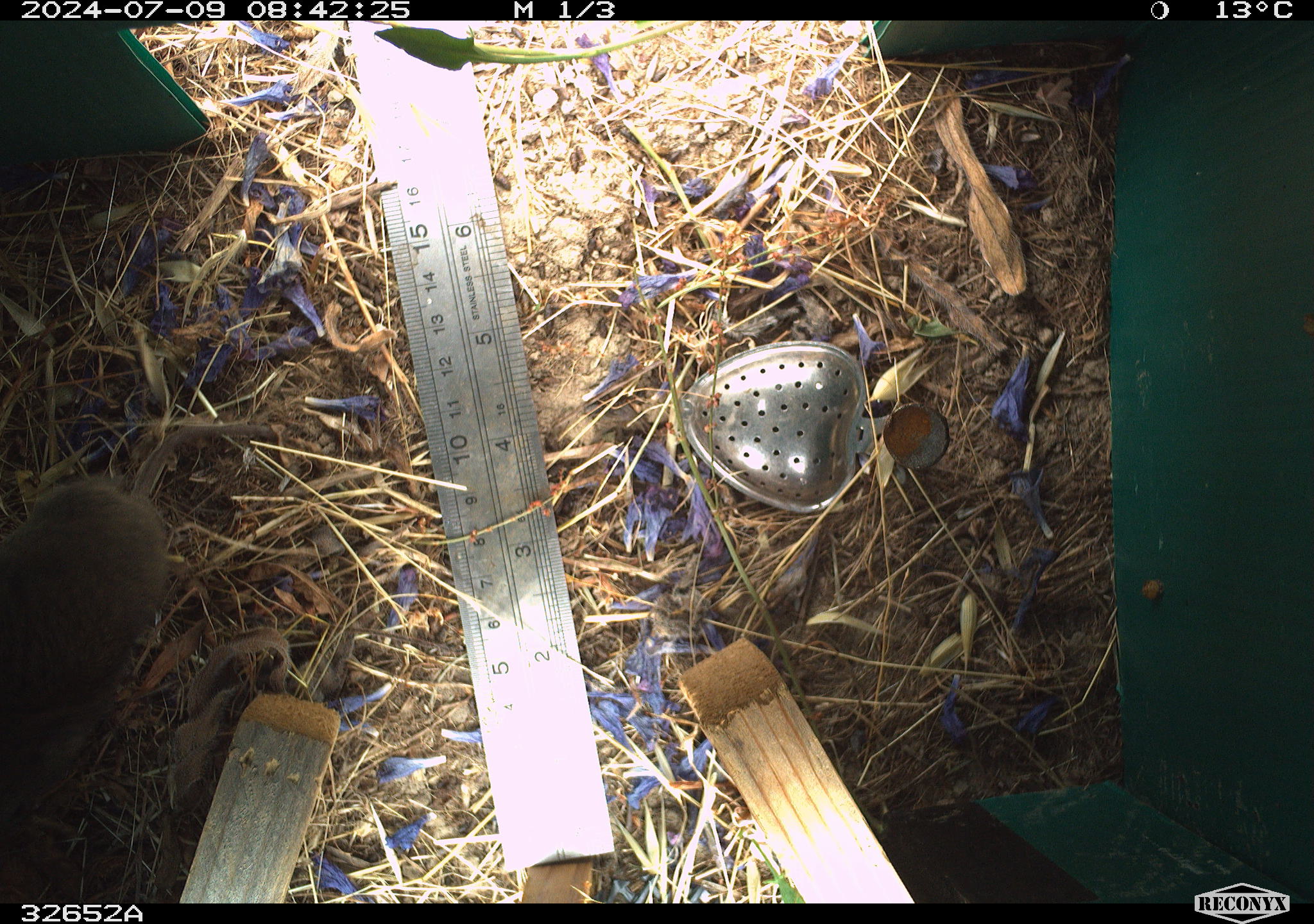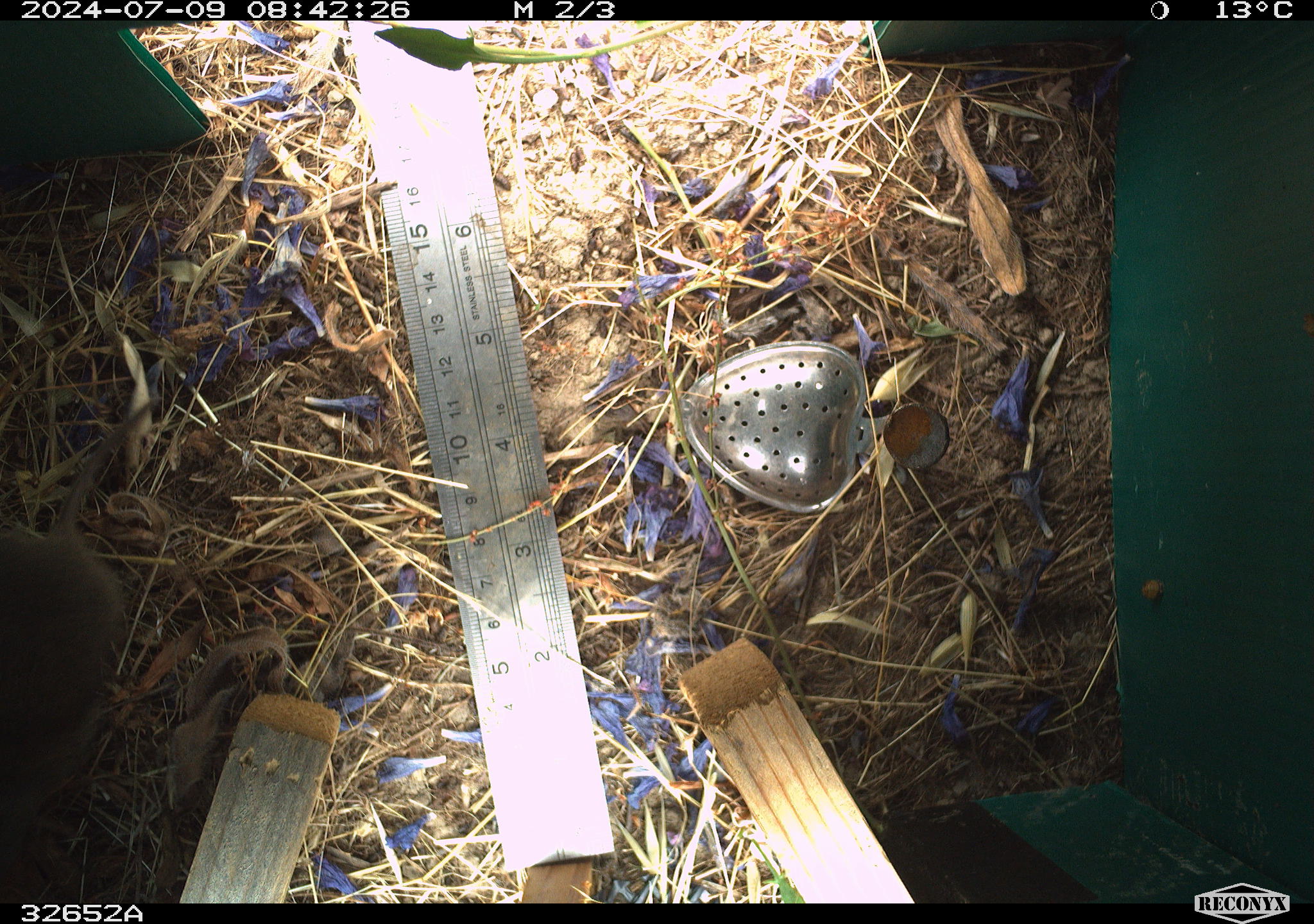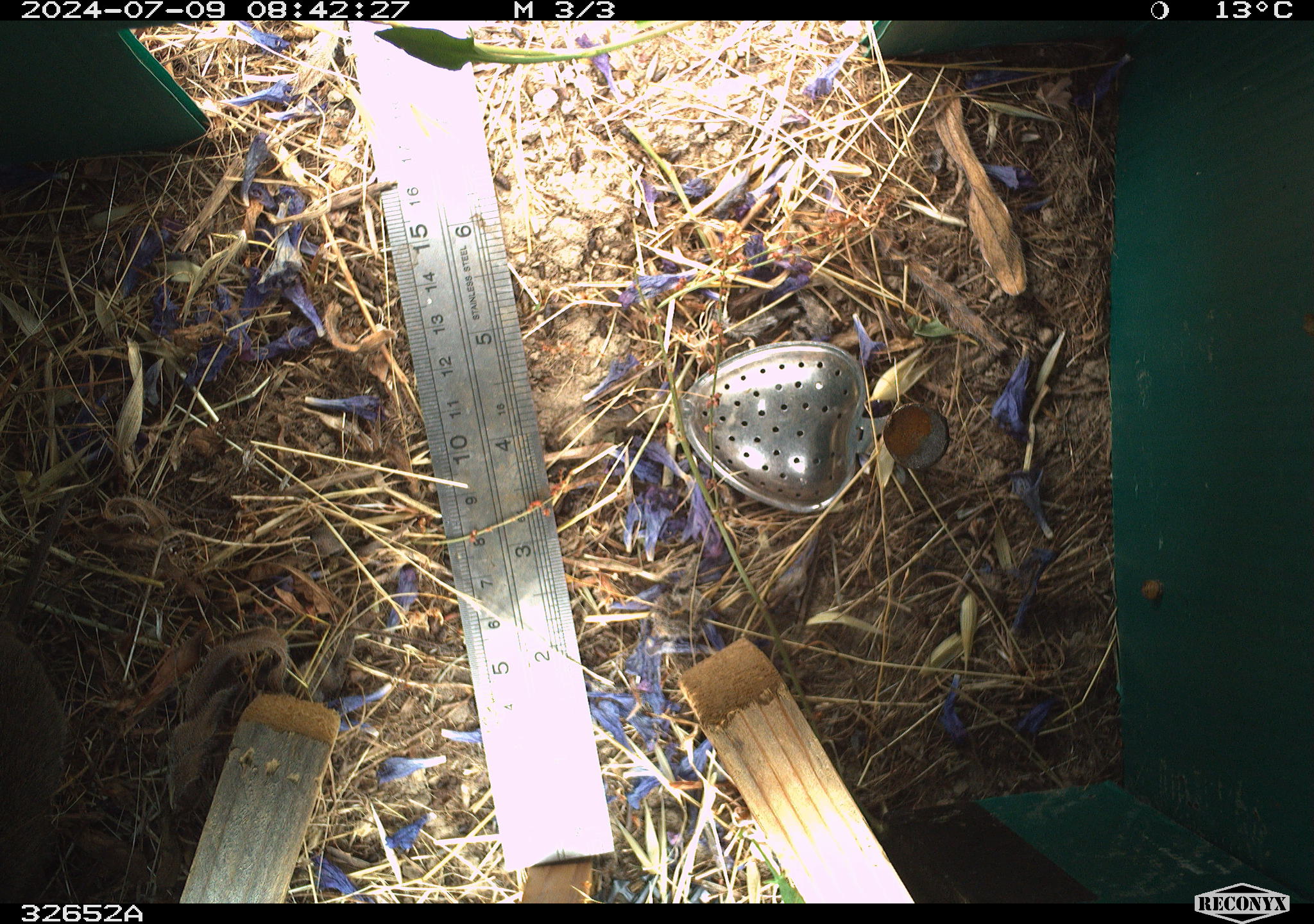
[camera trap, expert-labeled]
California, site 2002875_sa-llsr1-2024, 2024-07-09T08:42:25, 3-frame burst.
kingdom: Animalia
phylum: Chordata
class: Mammalia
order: Rodentia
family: Cricetidae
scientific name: Arvicolinae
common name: voles, lemmings, and muskrats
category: arvicolinae subfamily